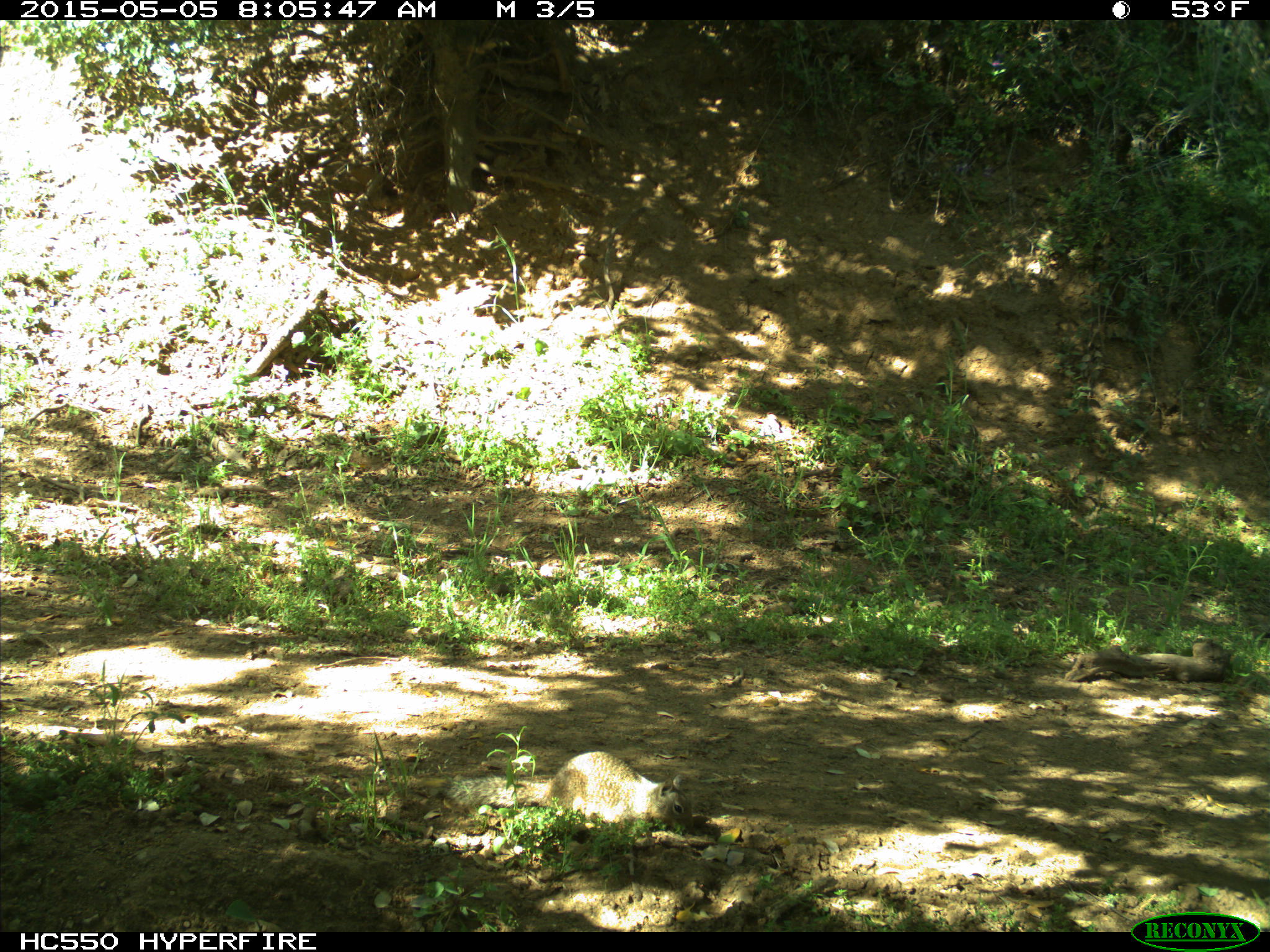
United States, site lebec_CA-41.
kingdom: Animalia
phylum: Chordata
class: Mammalia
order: Rodentia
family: Sciuridae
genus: Otospermophilus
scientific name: Otospermophilus beecheyi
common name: california ground squirrel